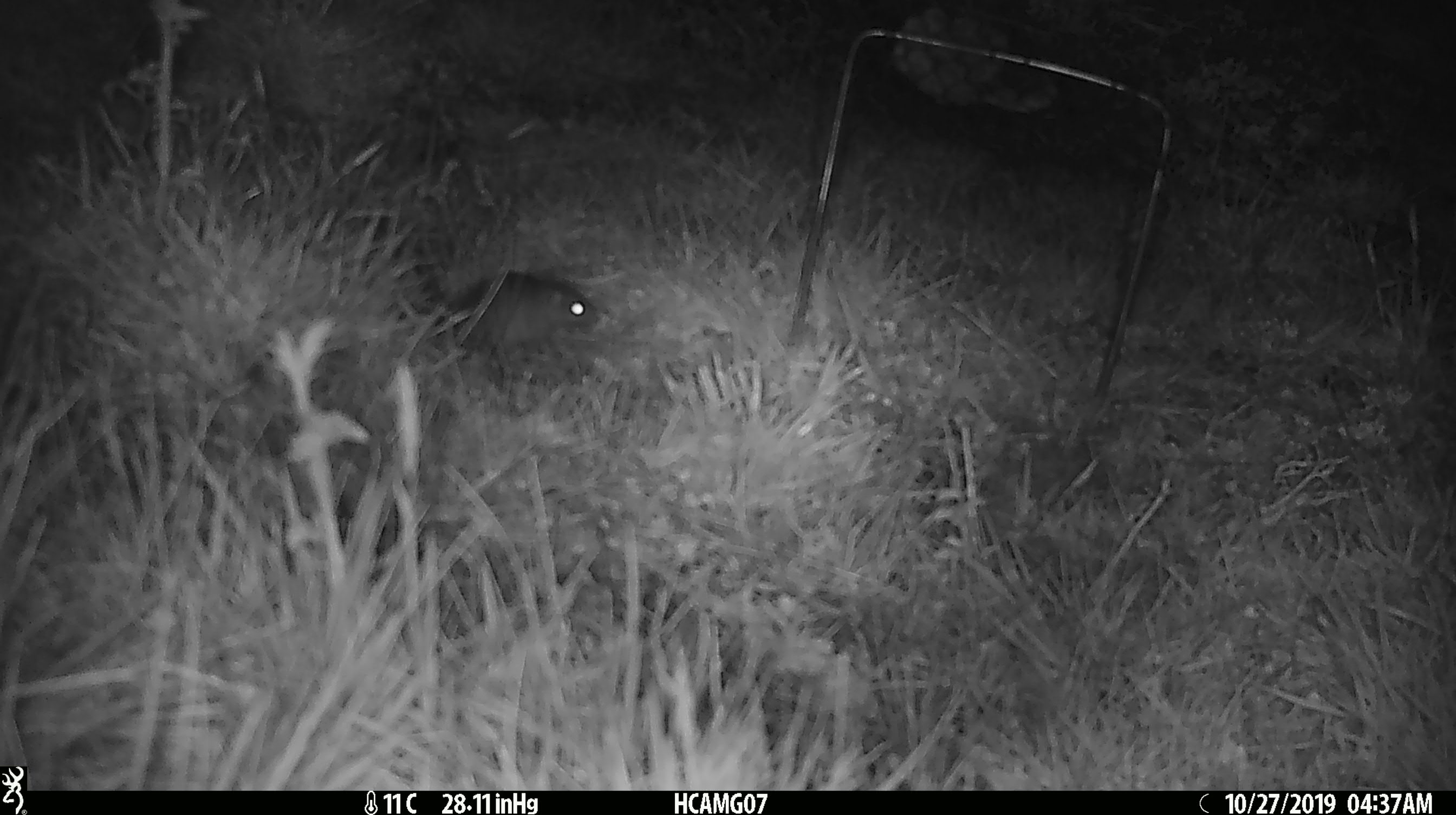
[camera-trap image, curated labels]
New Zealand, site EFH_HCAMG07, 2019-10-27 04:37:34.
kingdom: Animalia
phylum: Chordata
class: Mammalia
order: Rodentia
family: Muridae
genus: Mus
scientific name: Mus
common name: mouse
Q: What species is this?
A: Mouse (Mus).